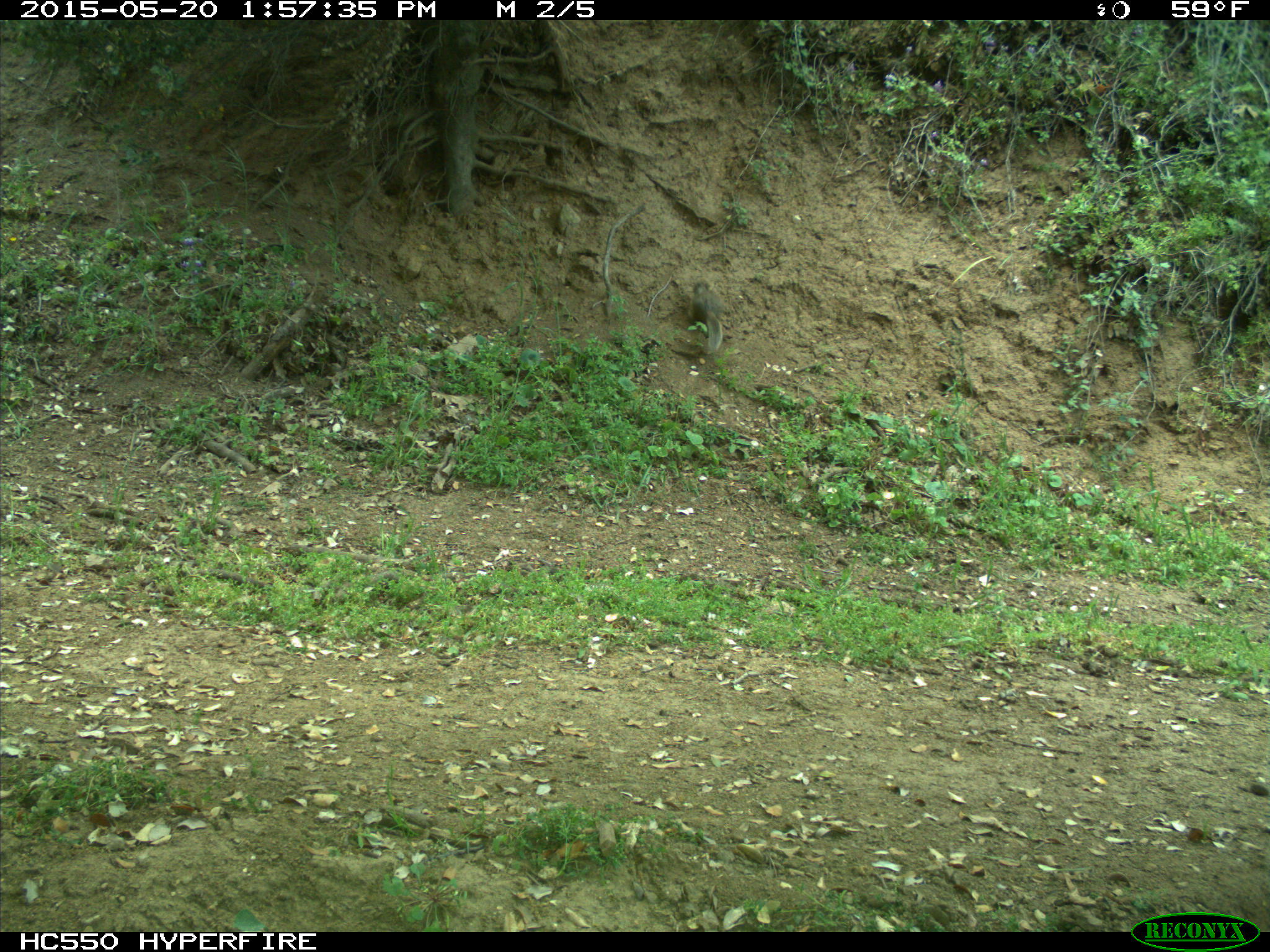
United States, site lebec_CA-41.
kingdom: Animalia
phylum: Chordata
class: Mammalia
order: Rodentia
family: Sciuridae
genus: Otospermophilus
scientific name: Otospermophilus beecheyi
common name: california ground squirrel